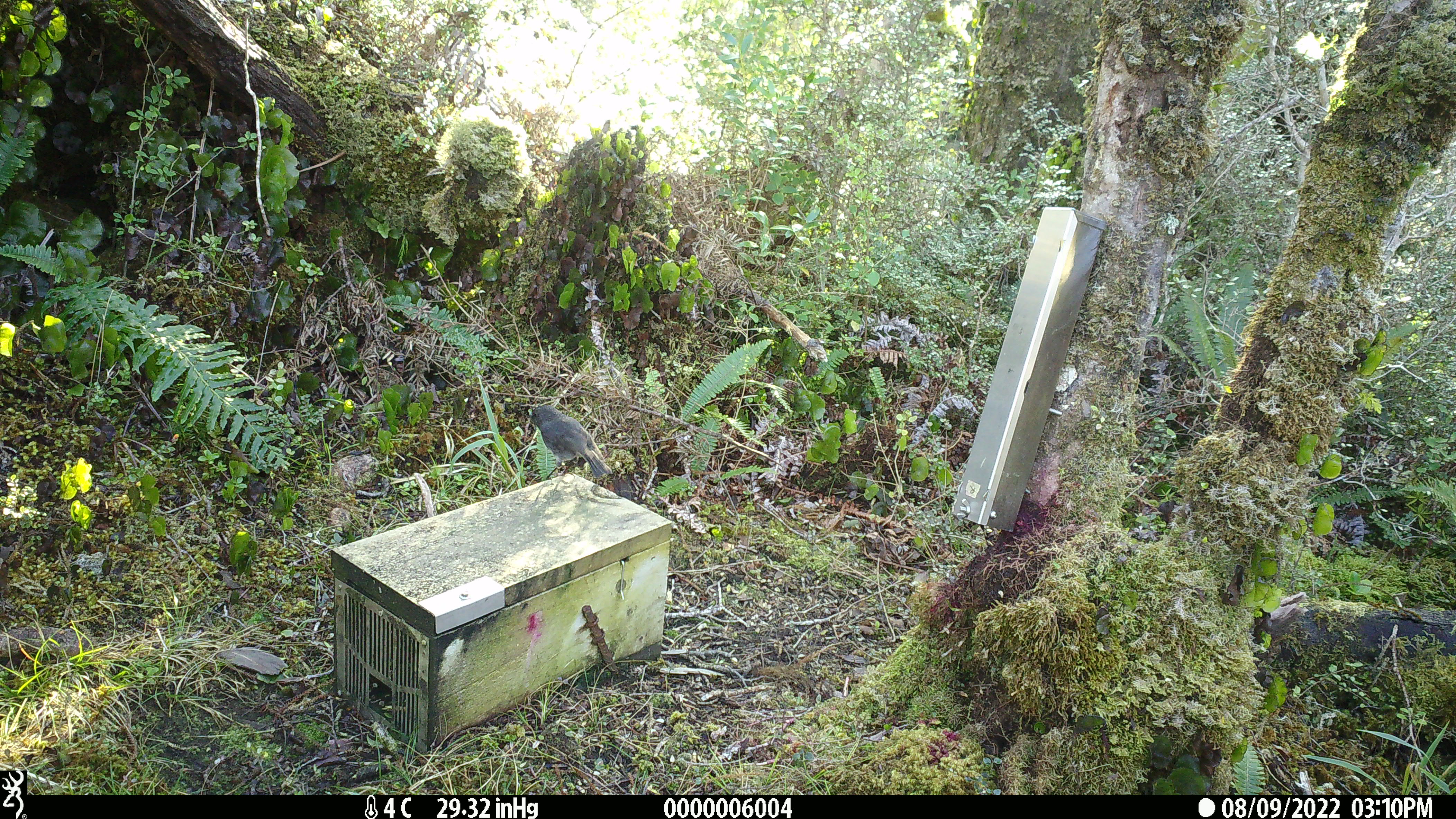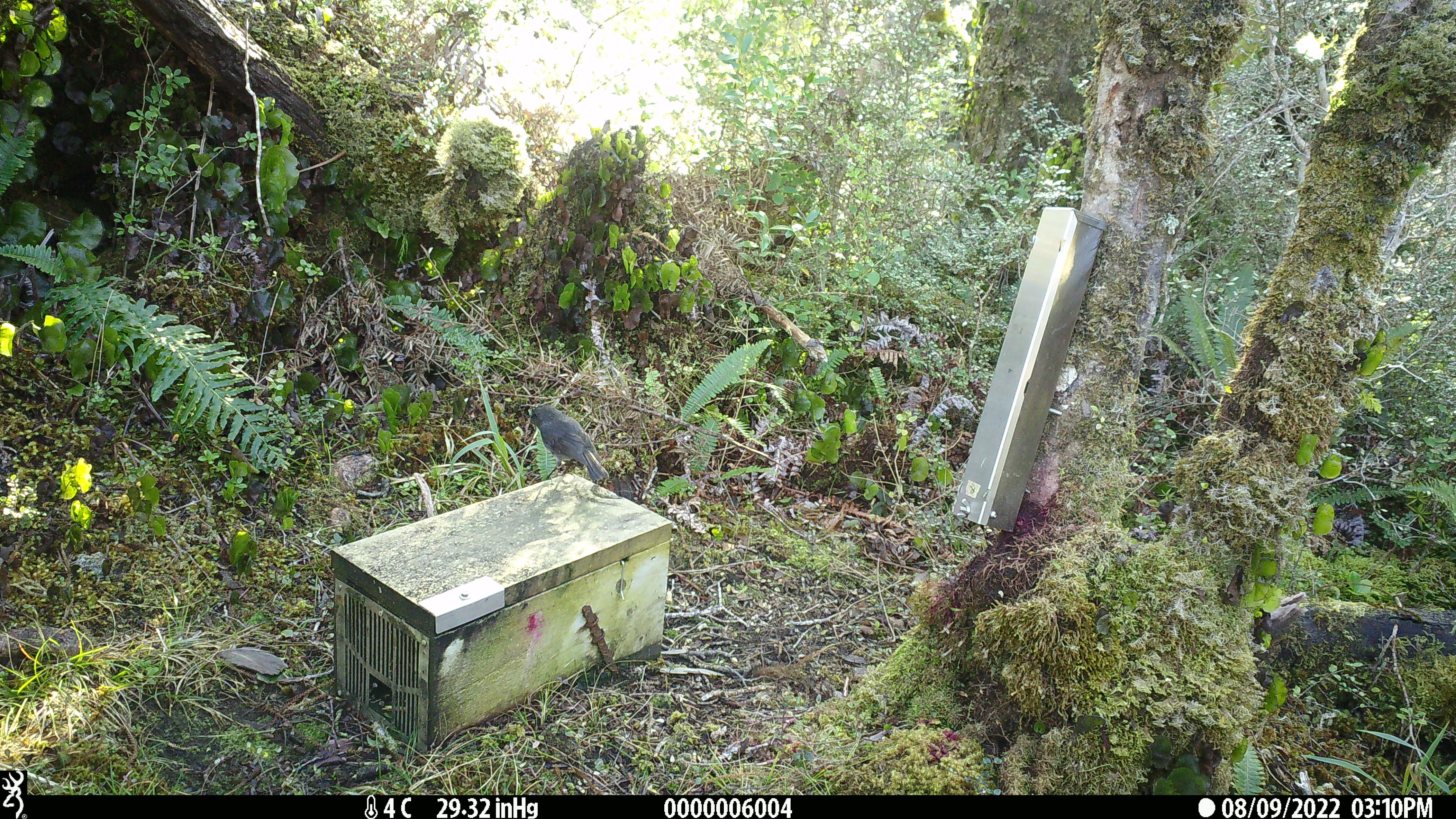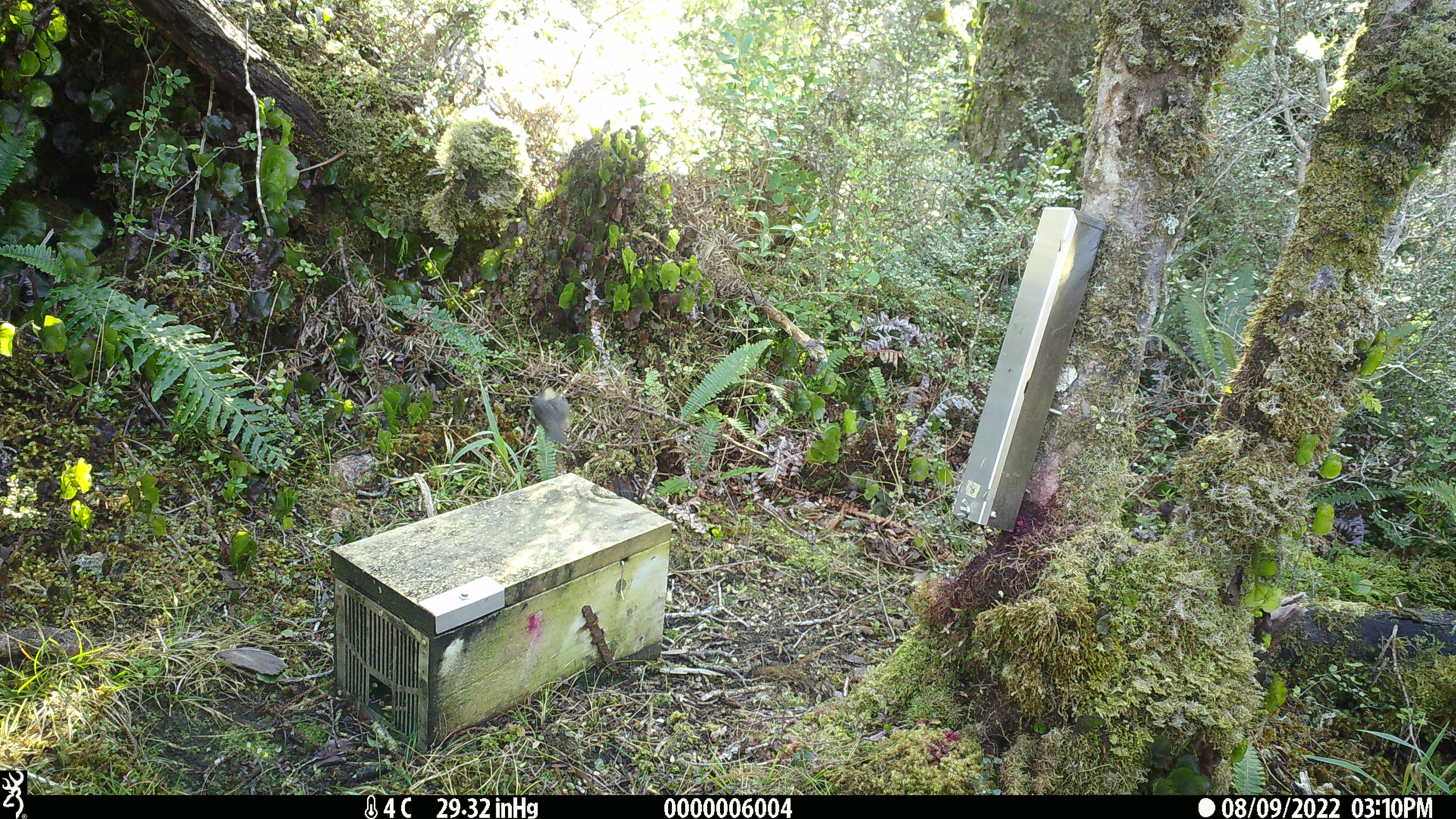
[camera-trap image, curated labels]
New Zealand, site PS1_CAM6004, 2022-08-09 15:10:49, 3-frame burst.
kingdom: Animalia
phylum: Chordata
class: Aves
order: Passeriformes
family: Petroicidae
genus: Petroica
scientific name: Petroica australis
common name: new zealand robin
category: robin